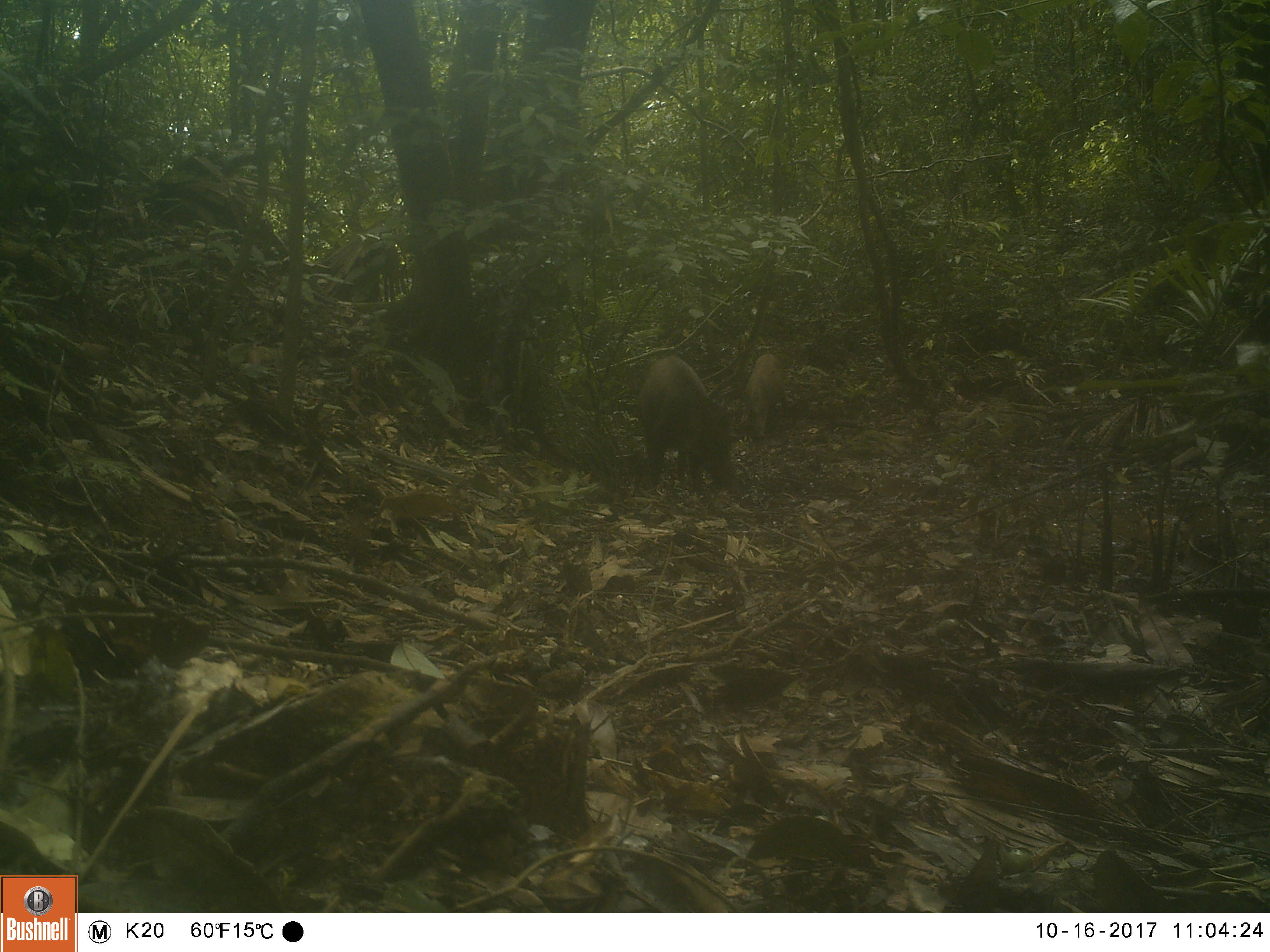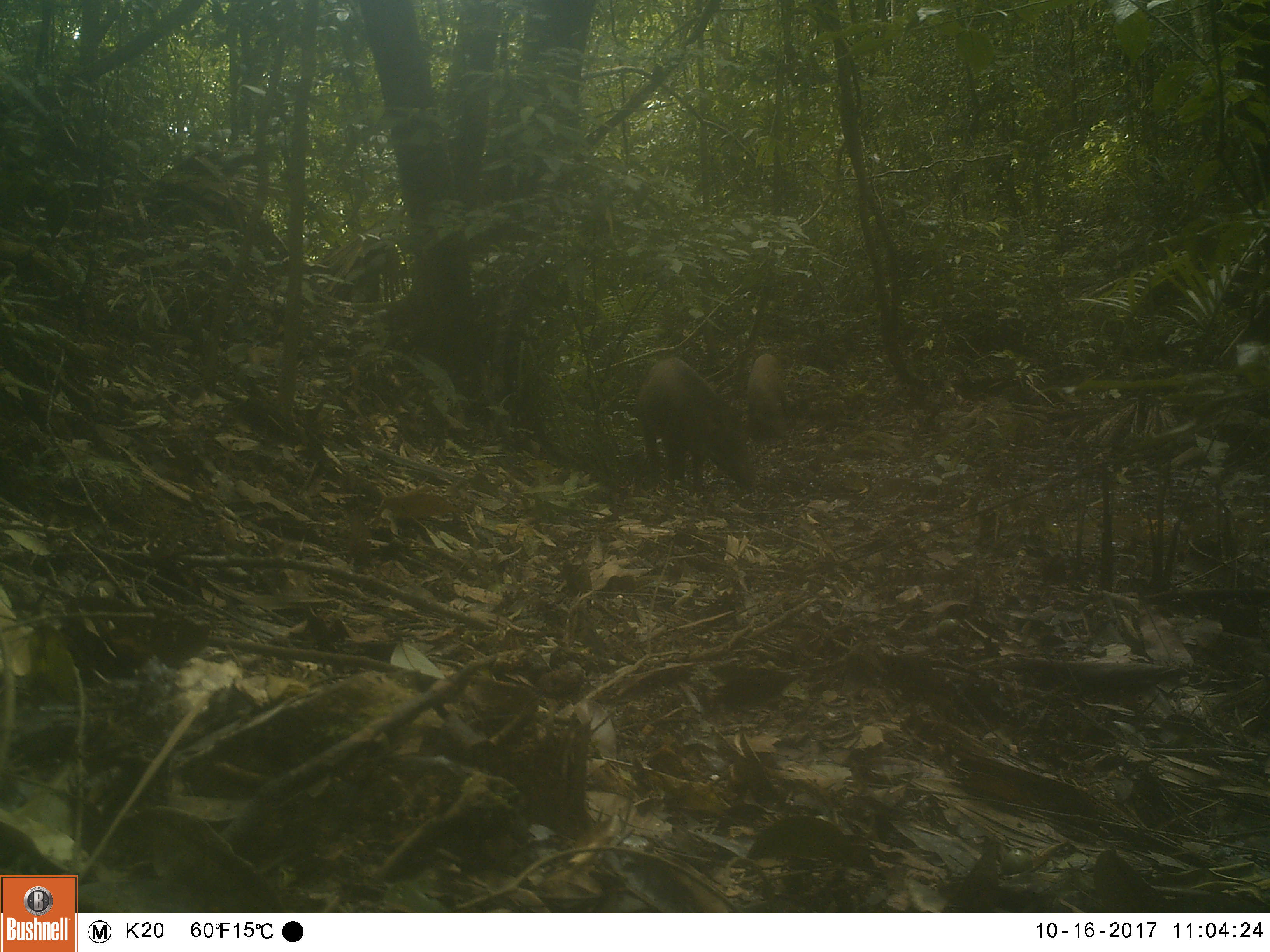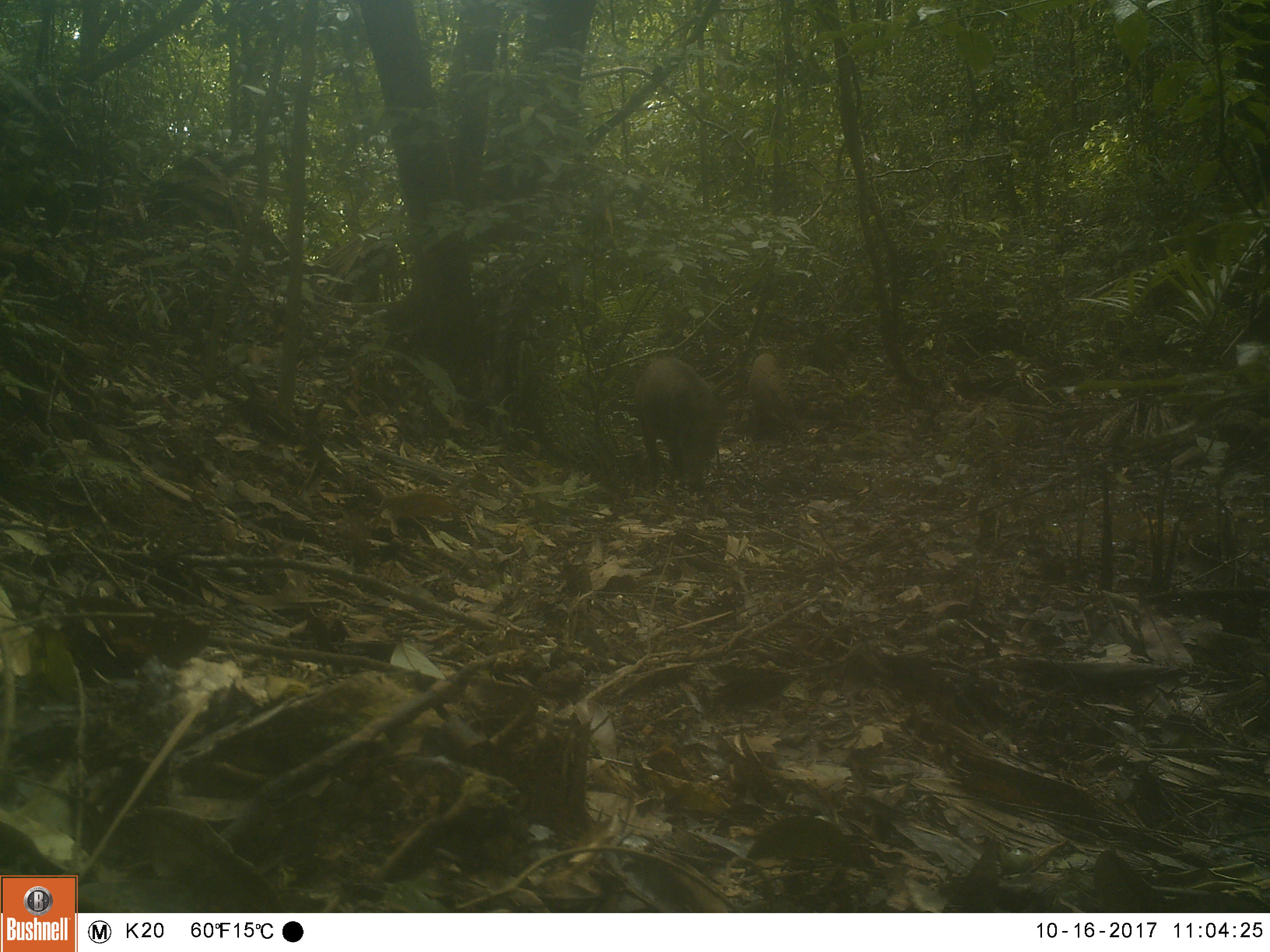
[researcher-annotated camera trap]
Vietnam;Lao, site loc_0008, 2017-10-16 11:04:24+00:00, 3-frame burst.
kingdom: Animalia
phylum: Chordata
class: Mammalia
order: Artiodactyla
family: Suidae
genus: Sus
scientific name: Sus scrofa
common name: eurasian wild pig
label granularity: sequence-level